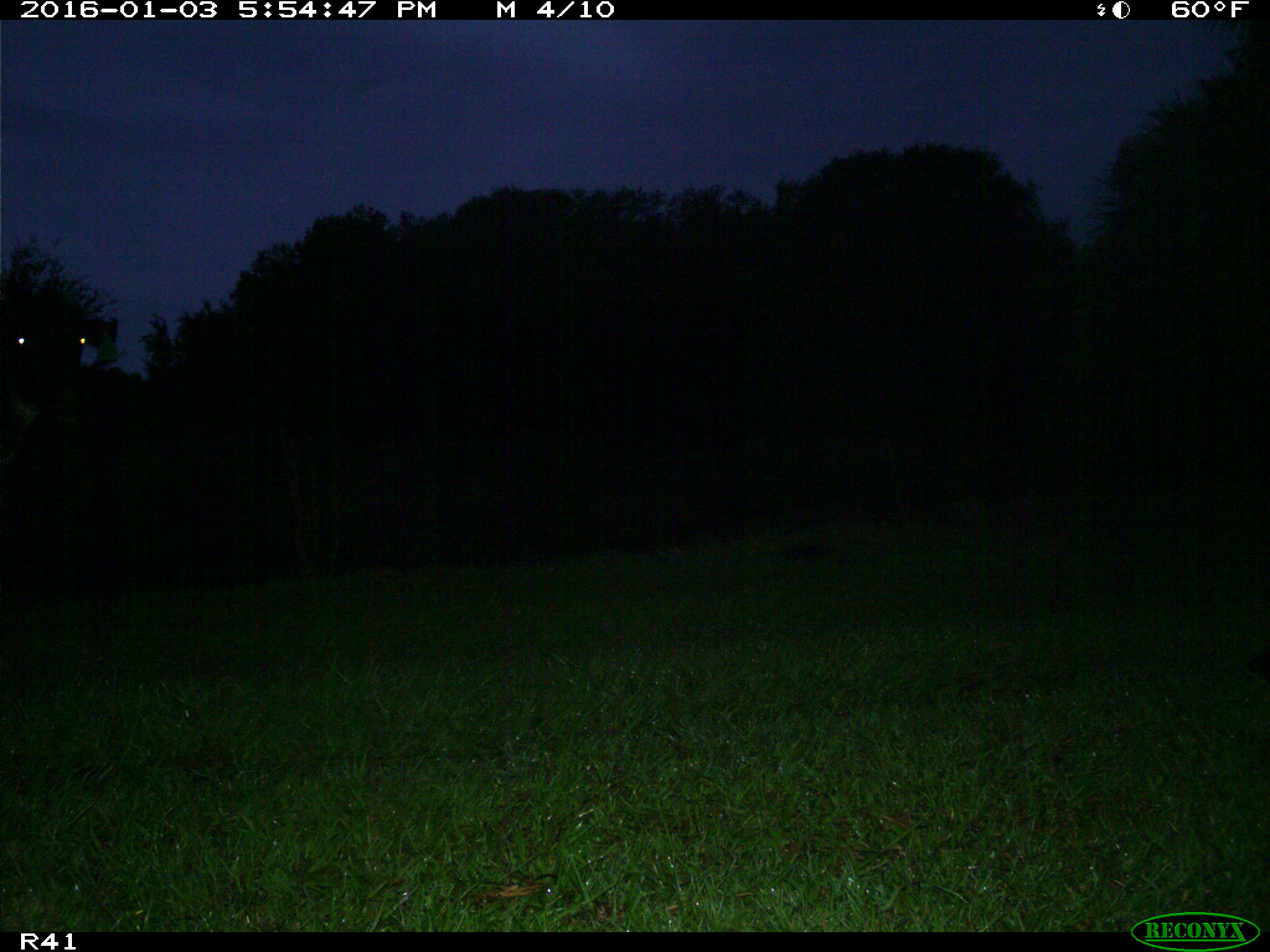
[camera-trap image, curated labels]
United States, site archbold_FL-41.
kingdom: Animalia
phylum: Chordata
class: Mammalia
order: Artiodactyla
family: Bovidae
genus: Bos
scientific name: Bos taurus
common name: domestic cow